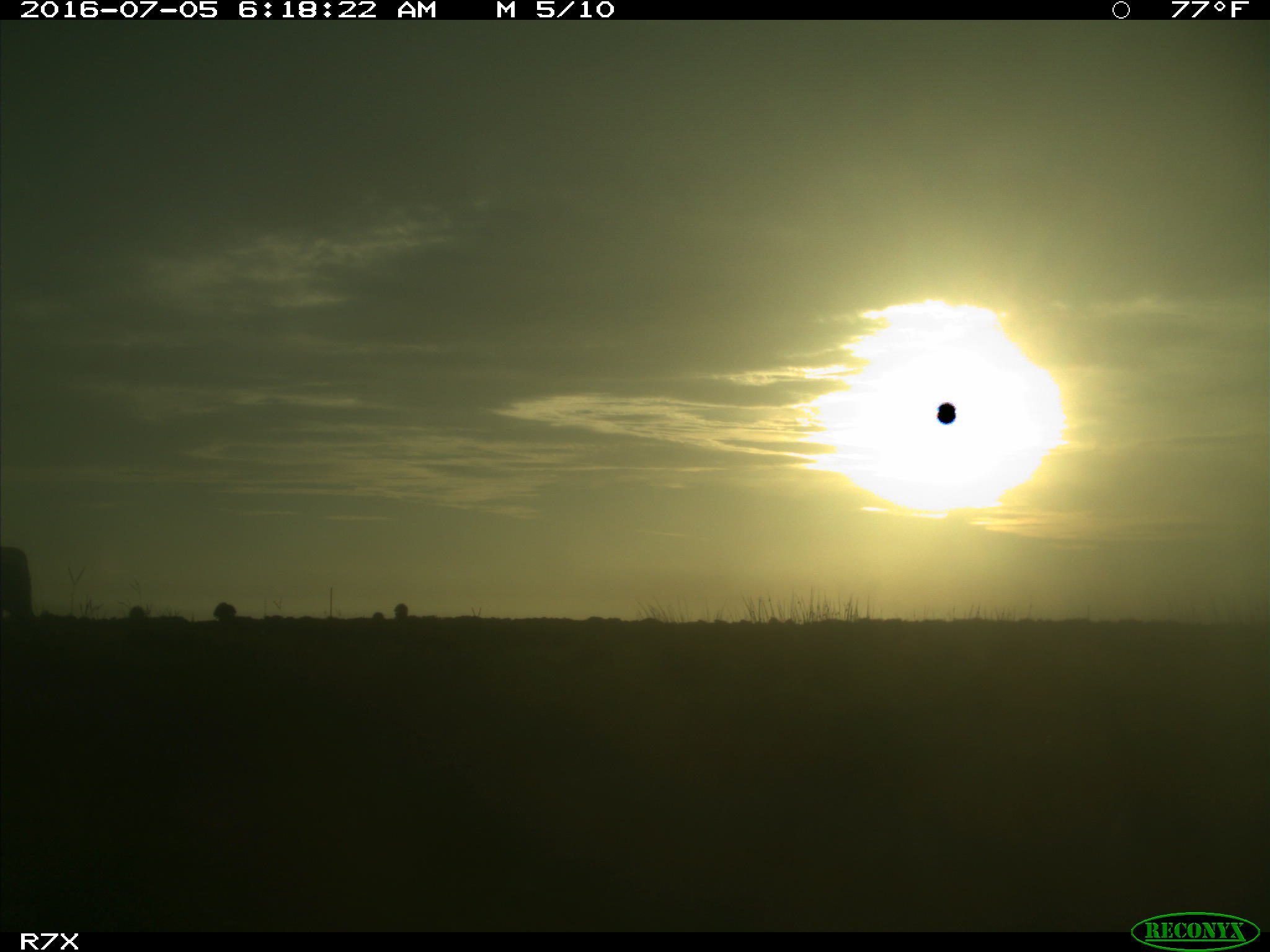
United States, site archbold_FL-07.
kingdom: Animalia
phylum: Chordata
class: Mammalia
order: Artiodactyla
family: Bovidae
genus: Bos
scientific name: Bos taurus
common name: domestic cow